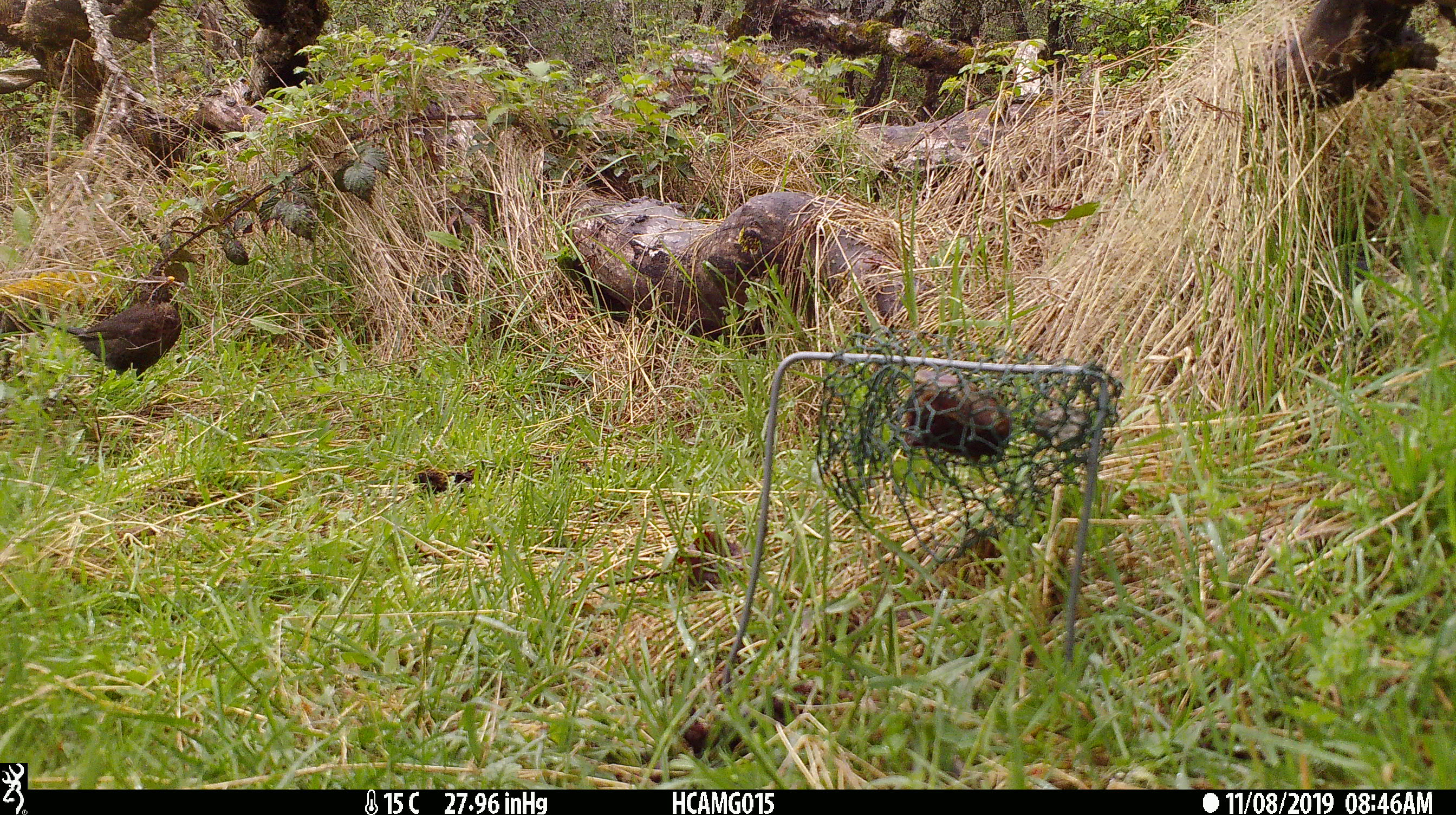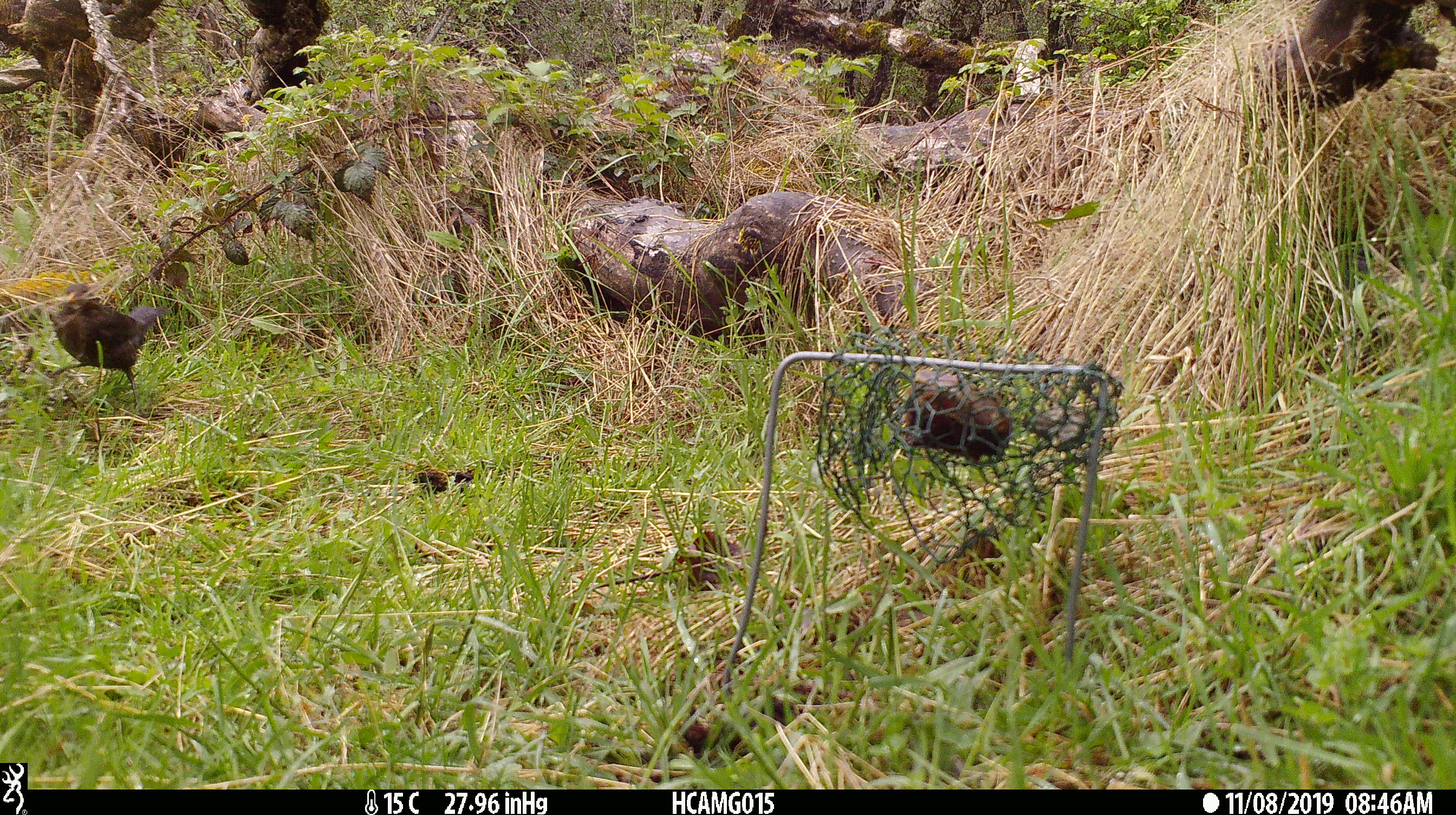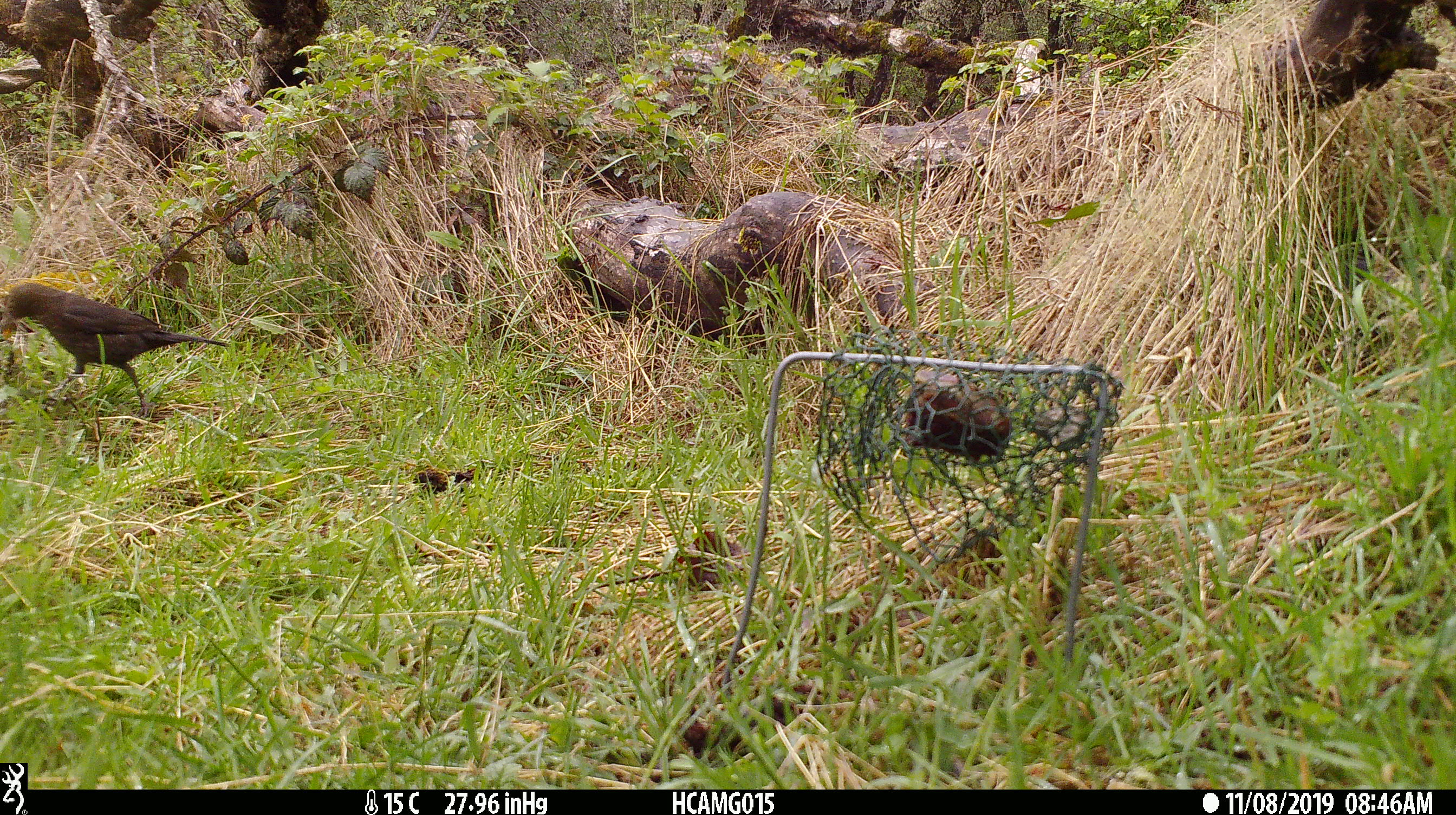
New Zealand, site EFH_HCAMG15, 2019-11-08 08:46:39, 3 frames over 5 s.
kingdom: Animalia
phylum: Chordata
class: Aves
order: Passeriformes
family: Turdidae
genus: Turdus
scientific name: Turdus merula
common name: eurasian blackbird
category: blackbird